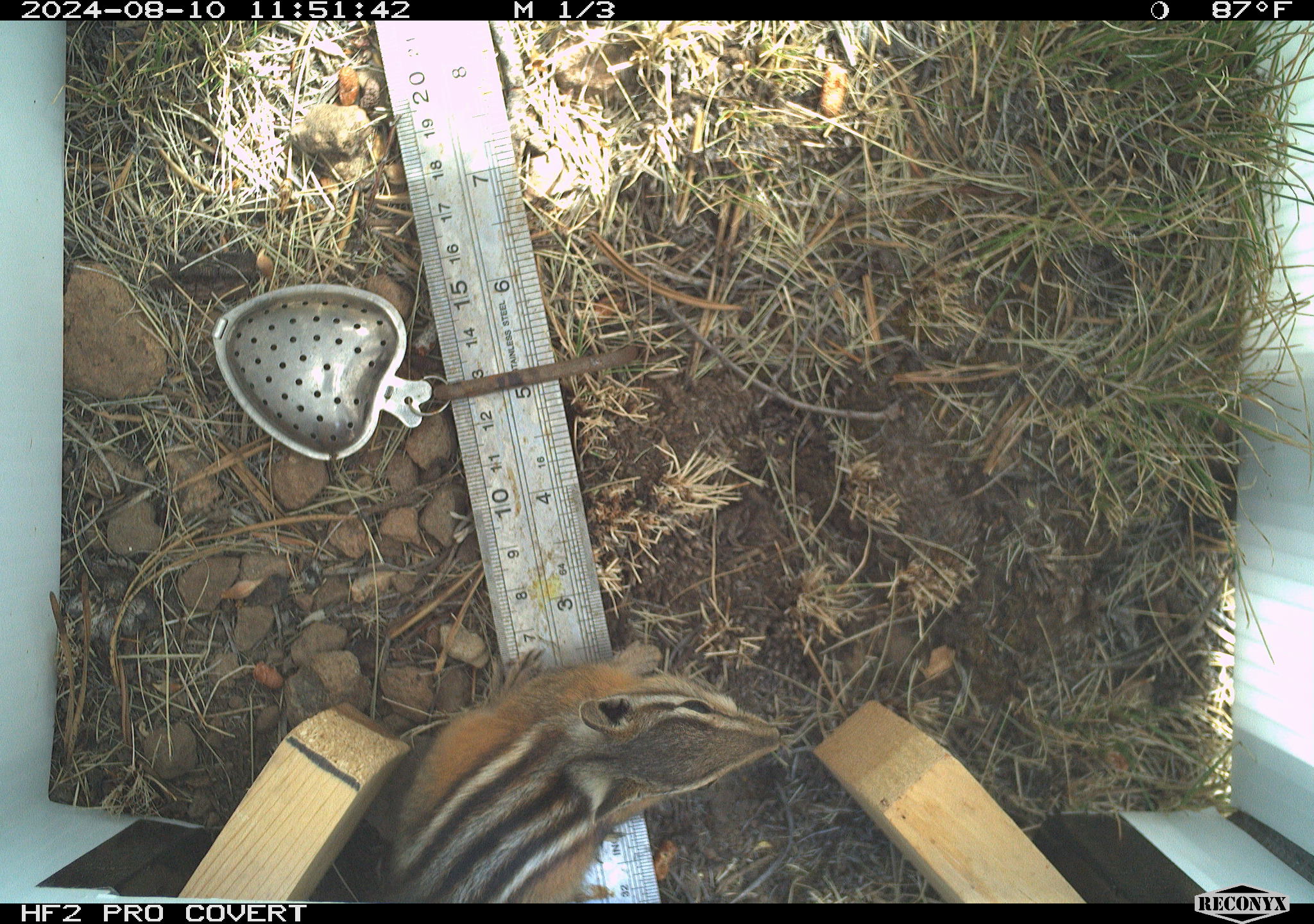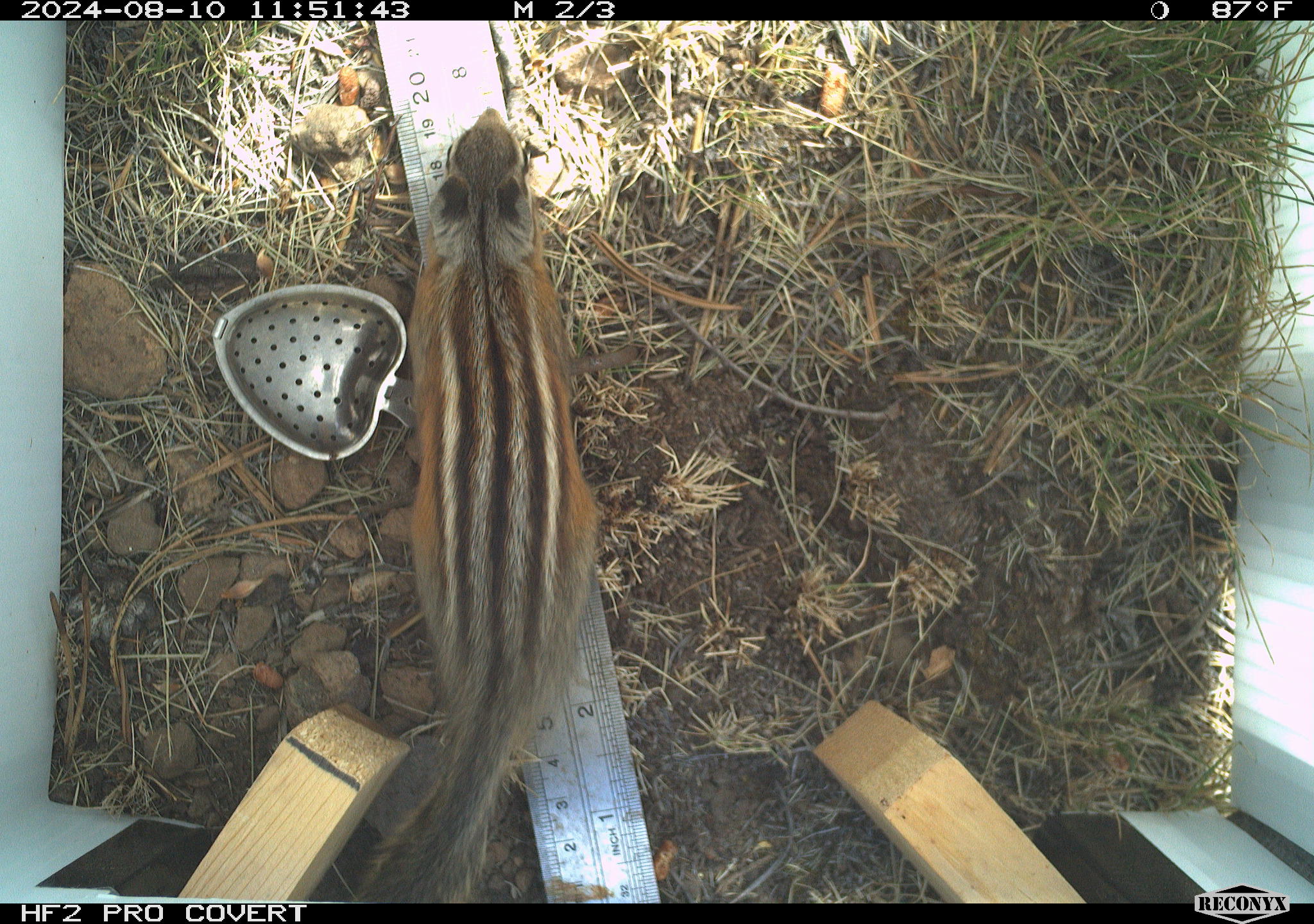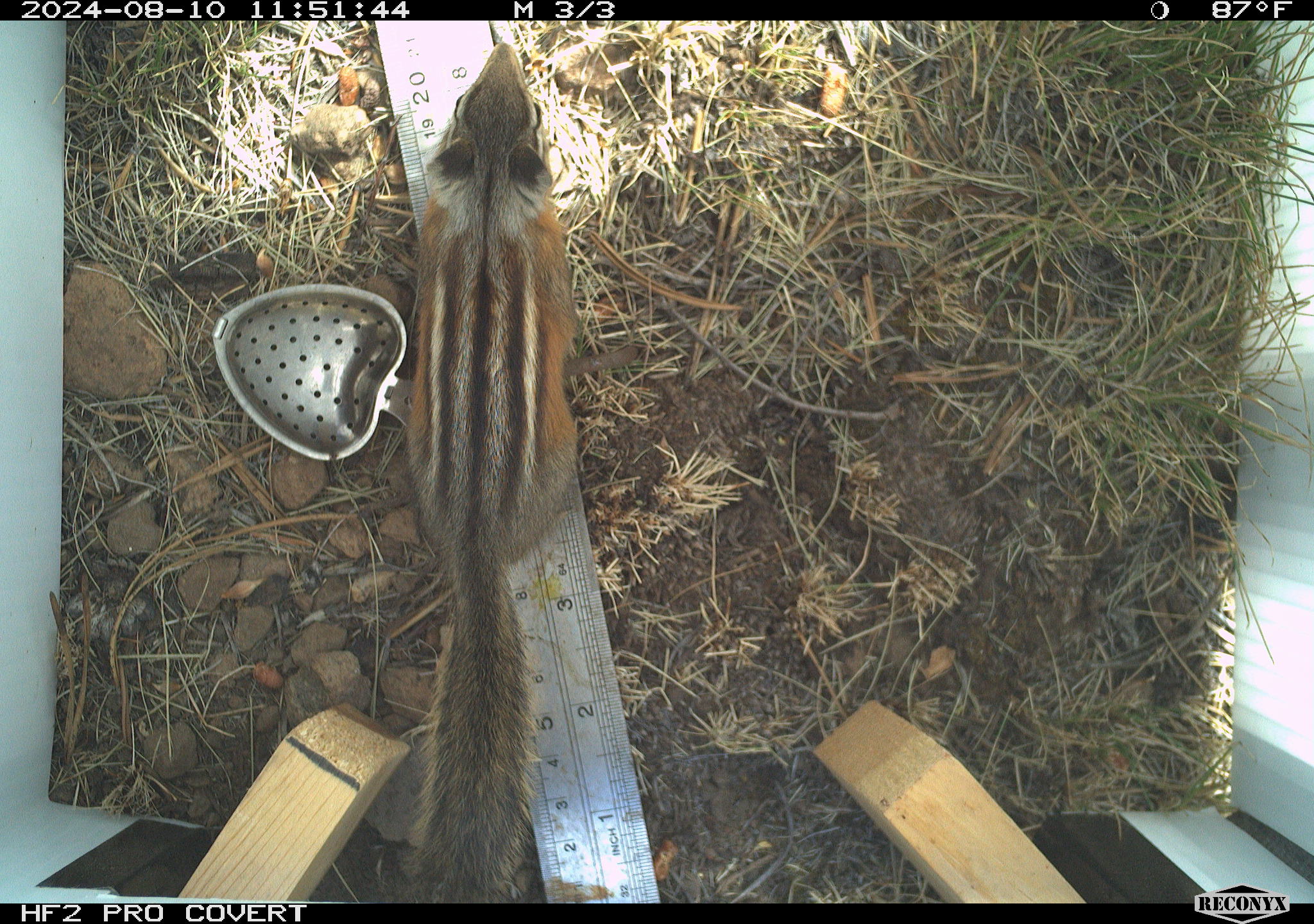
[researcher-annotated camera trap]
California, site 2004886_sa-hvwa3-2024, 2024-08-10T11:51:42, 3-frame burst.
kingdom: Animalia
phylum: Chordata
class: Mammalia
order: Rodentia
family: Sciuridae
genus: Neotamias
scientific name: Neotamias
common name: western chipmunks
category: neotamias species